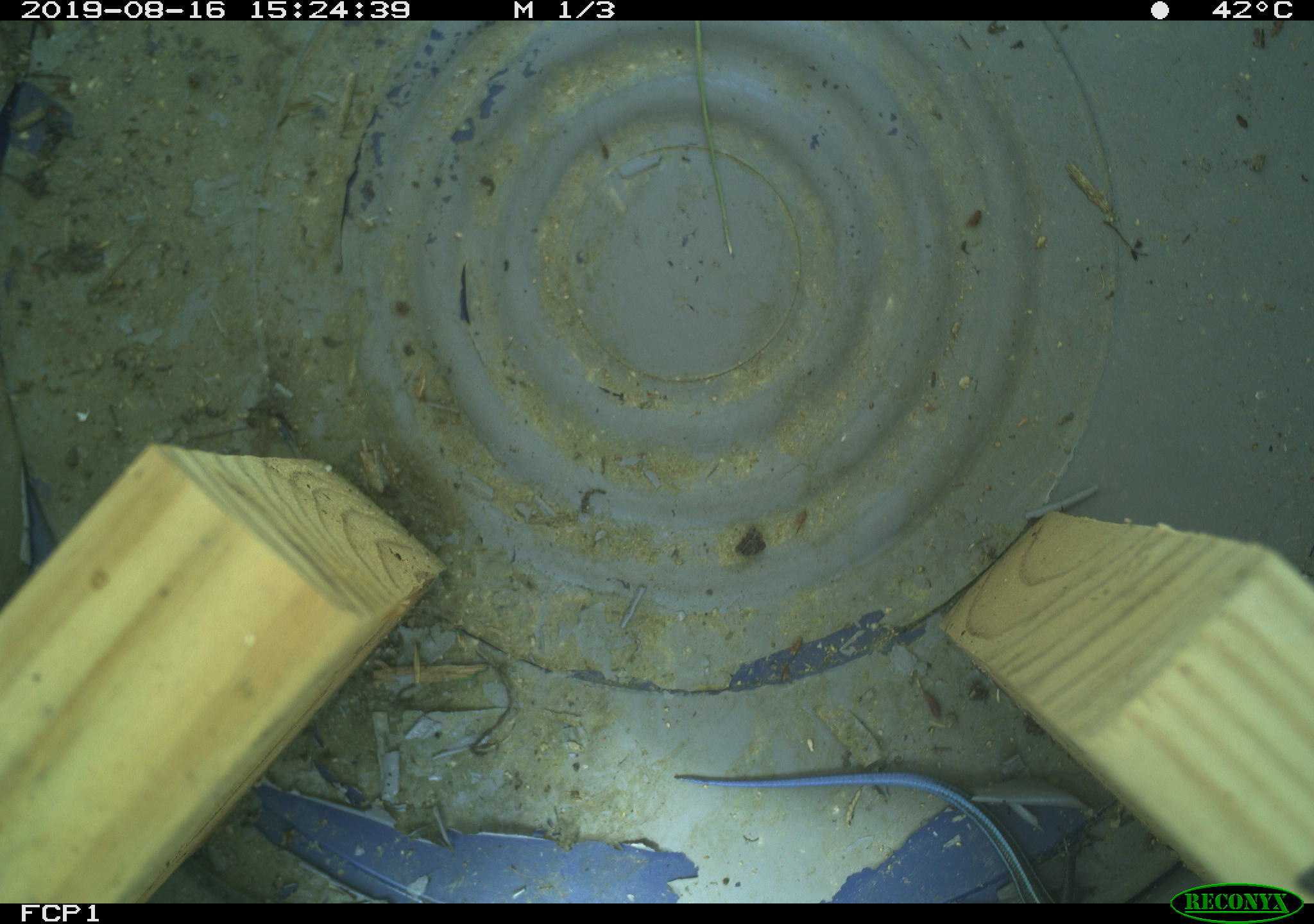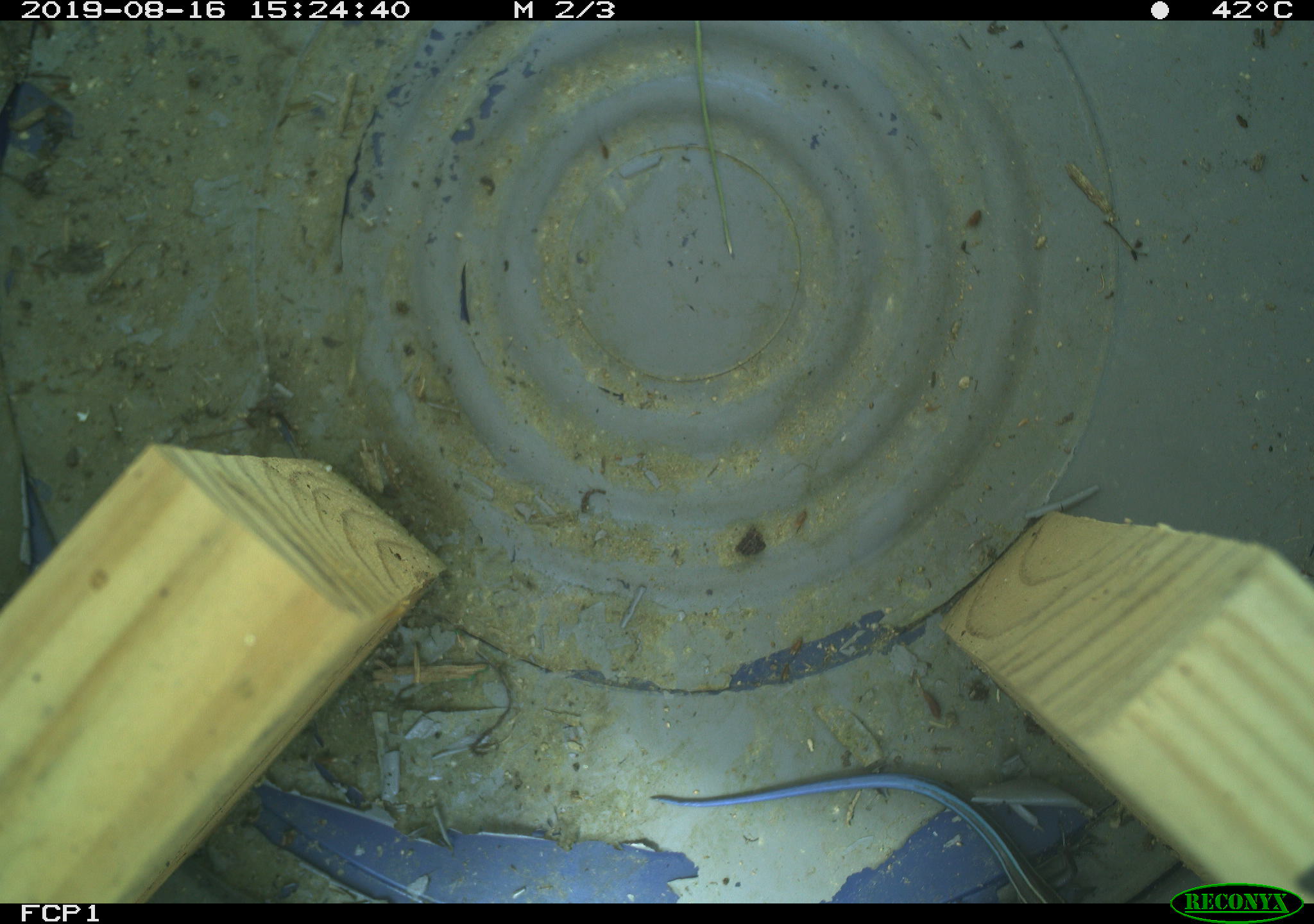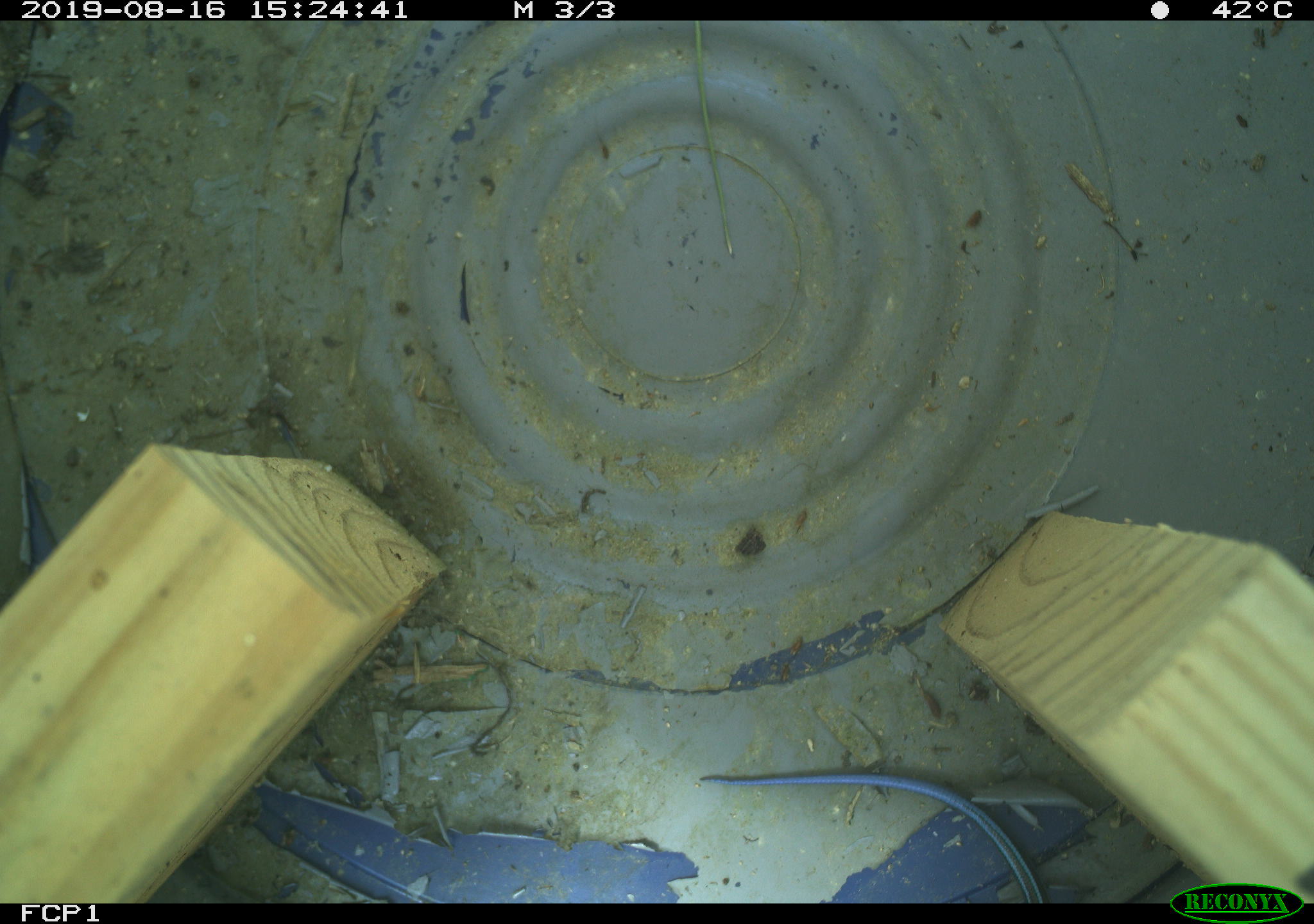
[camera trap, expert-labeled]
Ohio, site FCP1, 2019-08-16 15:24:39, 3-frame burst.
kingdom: Animalia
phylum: Chordata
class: Reptilia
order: Squamata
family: Scincidae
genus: Plestiodon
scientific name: Plestiodon fasciatus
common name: common five-lined skink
Common five-lined skink (Plestiodon fasciatus).